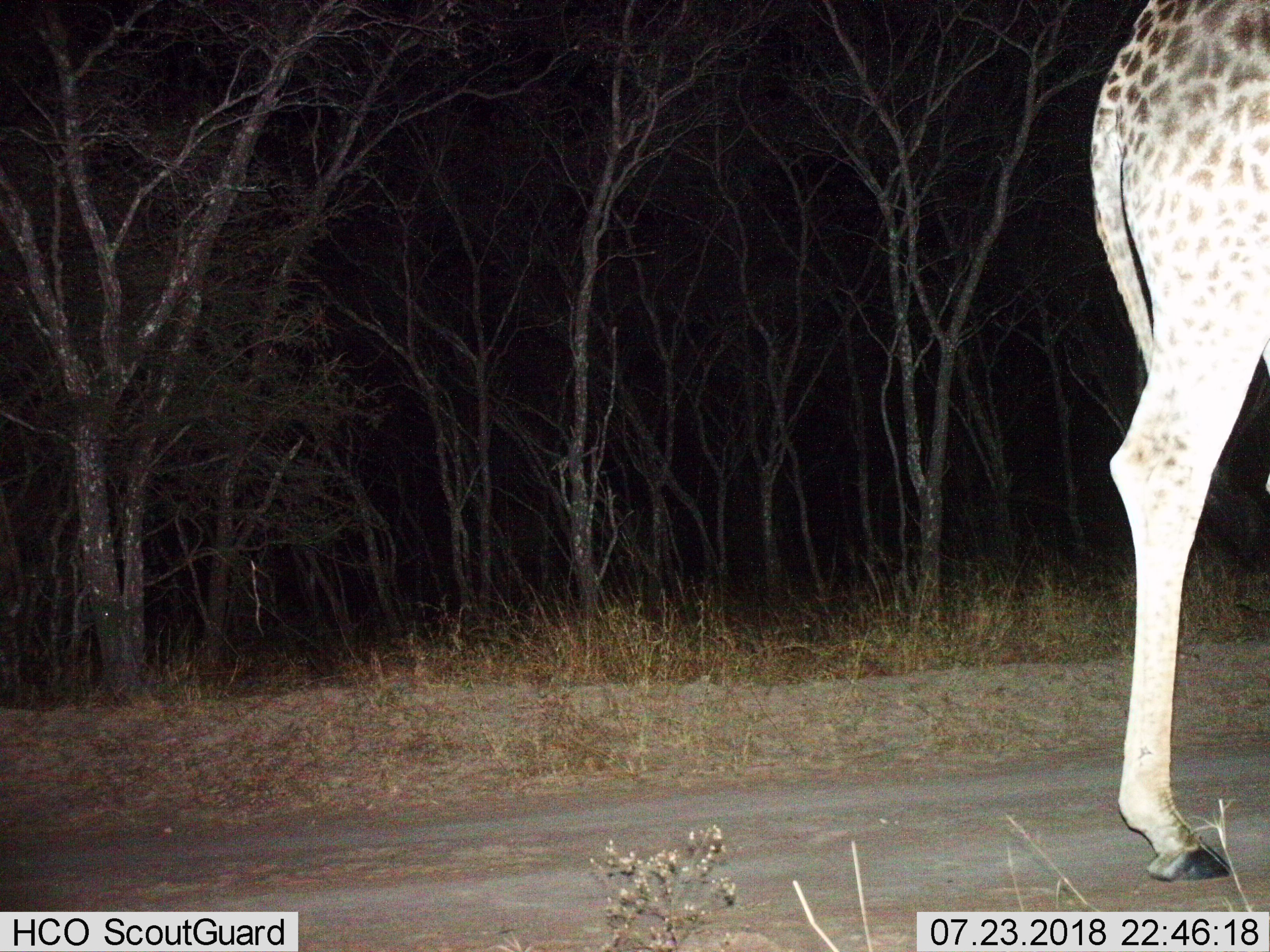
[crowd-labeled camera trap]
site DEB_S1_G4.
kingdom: Animalia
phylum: Chordata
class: Mammalia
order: Artiodactyla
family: Giraffidae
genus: Giraffa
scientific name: Giraffa camelopardalis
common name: giraffe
Giraffe (Giraffa camelopardalis), count 1. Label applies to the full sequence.